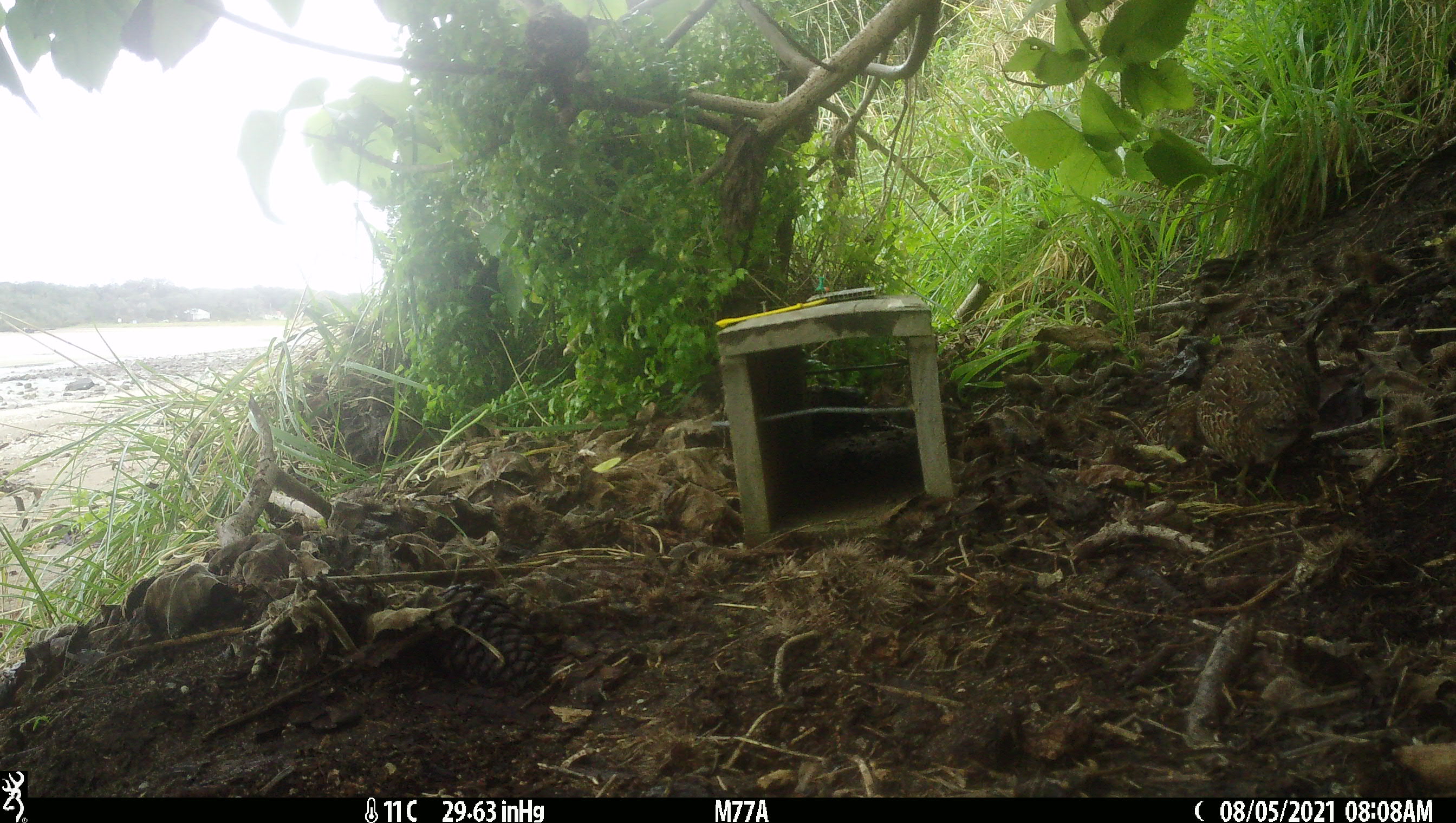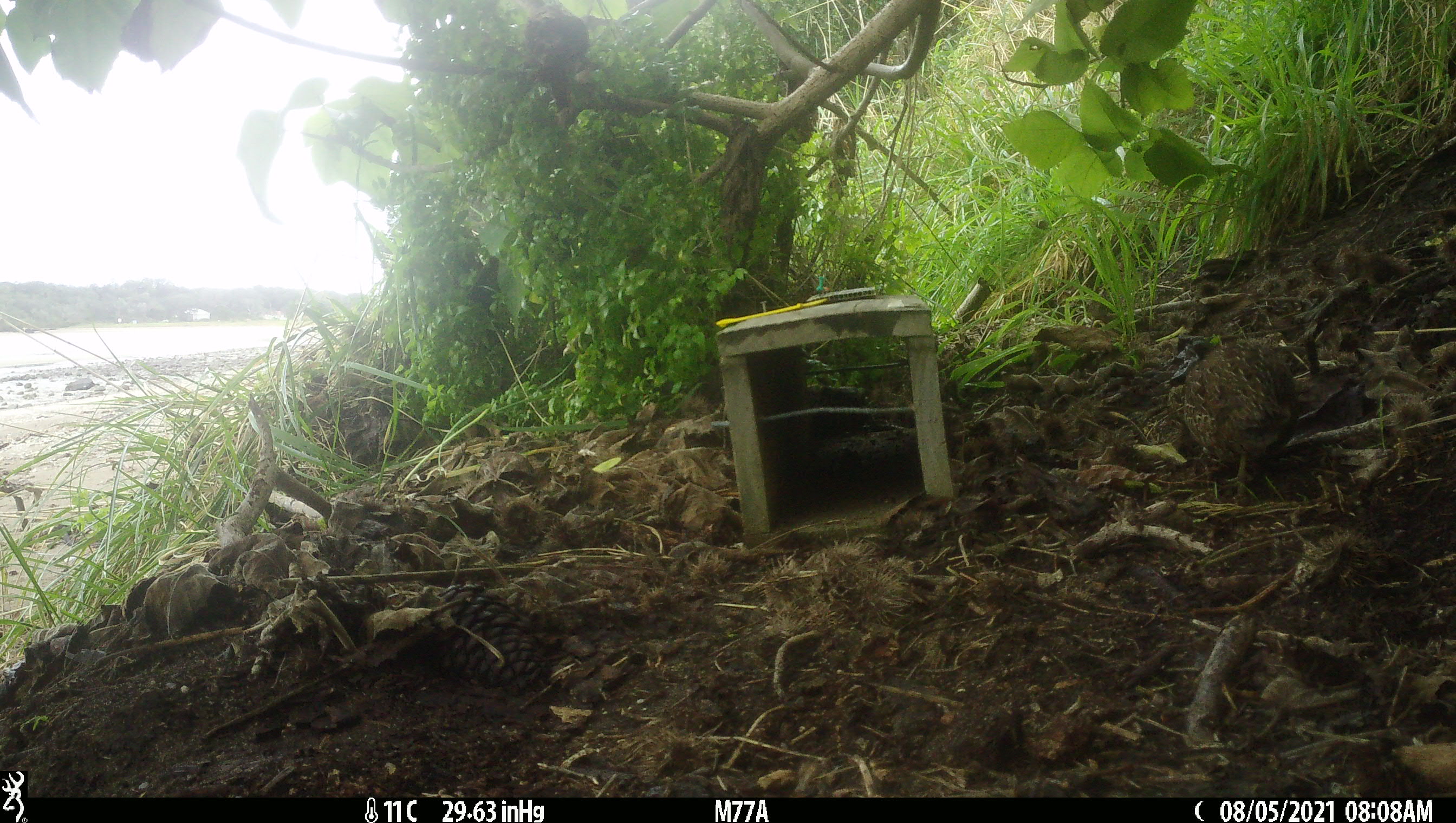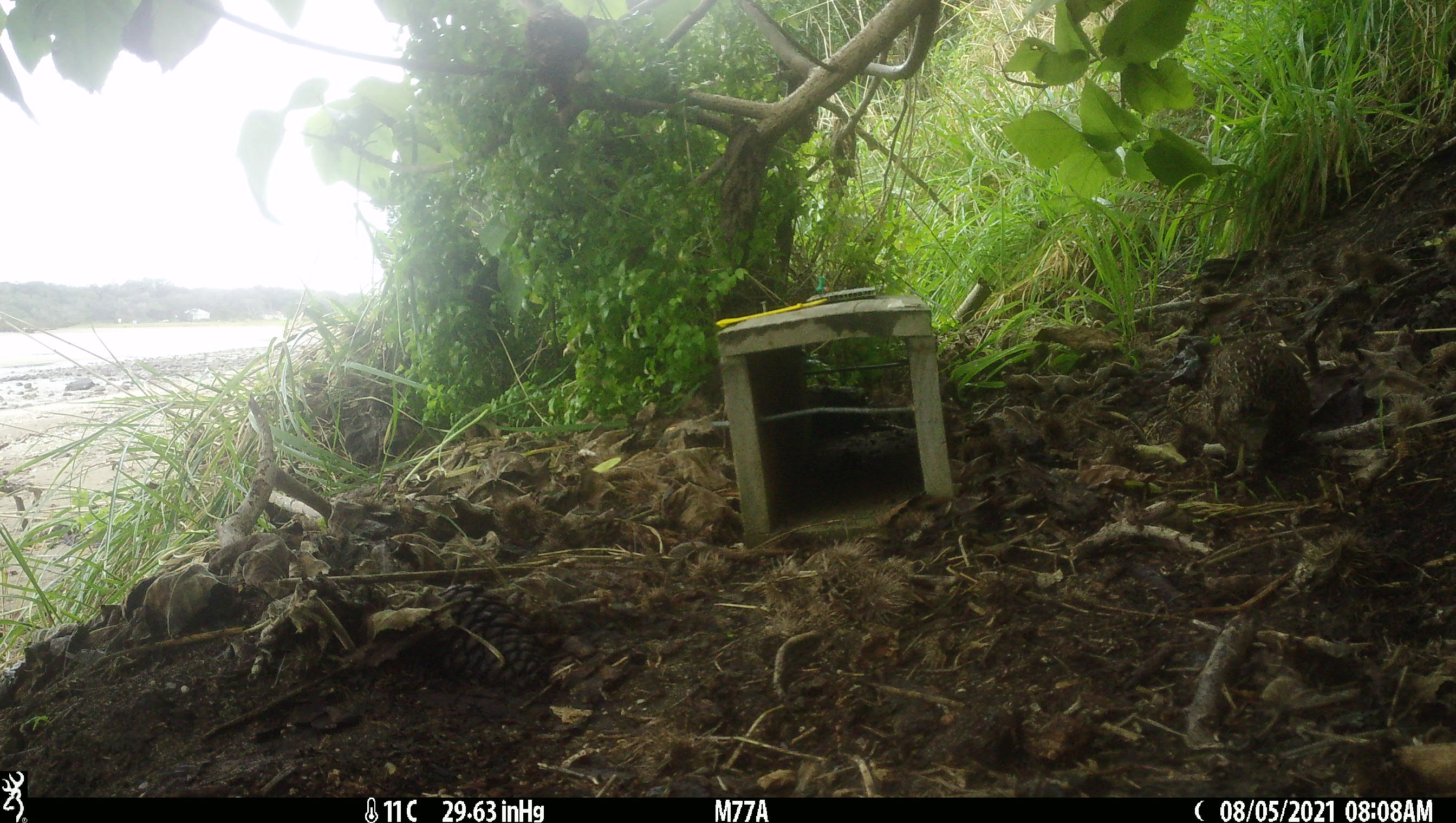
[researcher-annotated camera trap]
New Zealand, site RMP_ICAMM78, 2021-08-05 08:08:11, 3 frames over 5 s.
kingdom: Animalia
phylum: Chordata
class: Aves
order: Galliformes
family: Phasianidae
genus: Synoicus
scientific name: Synoicus ypsilophorus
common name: brown quail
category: quail brown